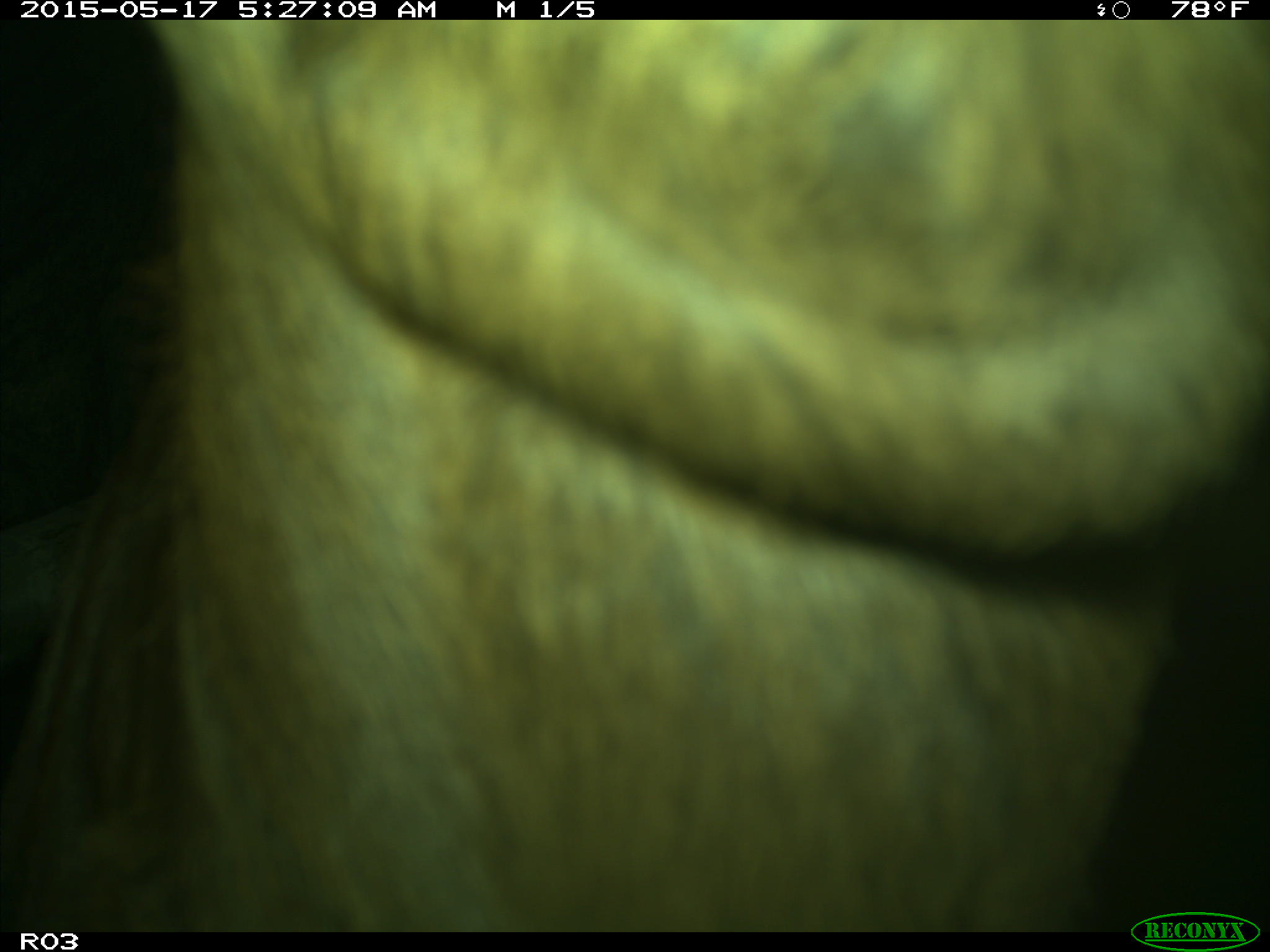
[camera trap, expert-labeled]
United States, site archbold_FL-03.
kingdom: Animalia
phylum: Chordata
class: Mammalia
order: Artiodactyla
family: Bovidae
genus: Bos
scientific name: Bos taurus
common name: domestic cow